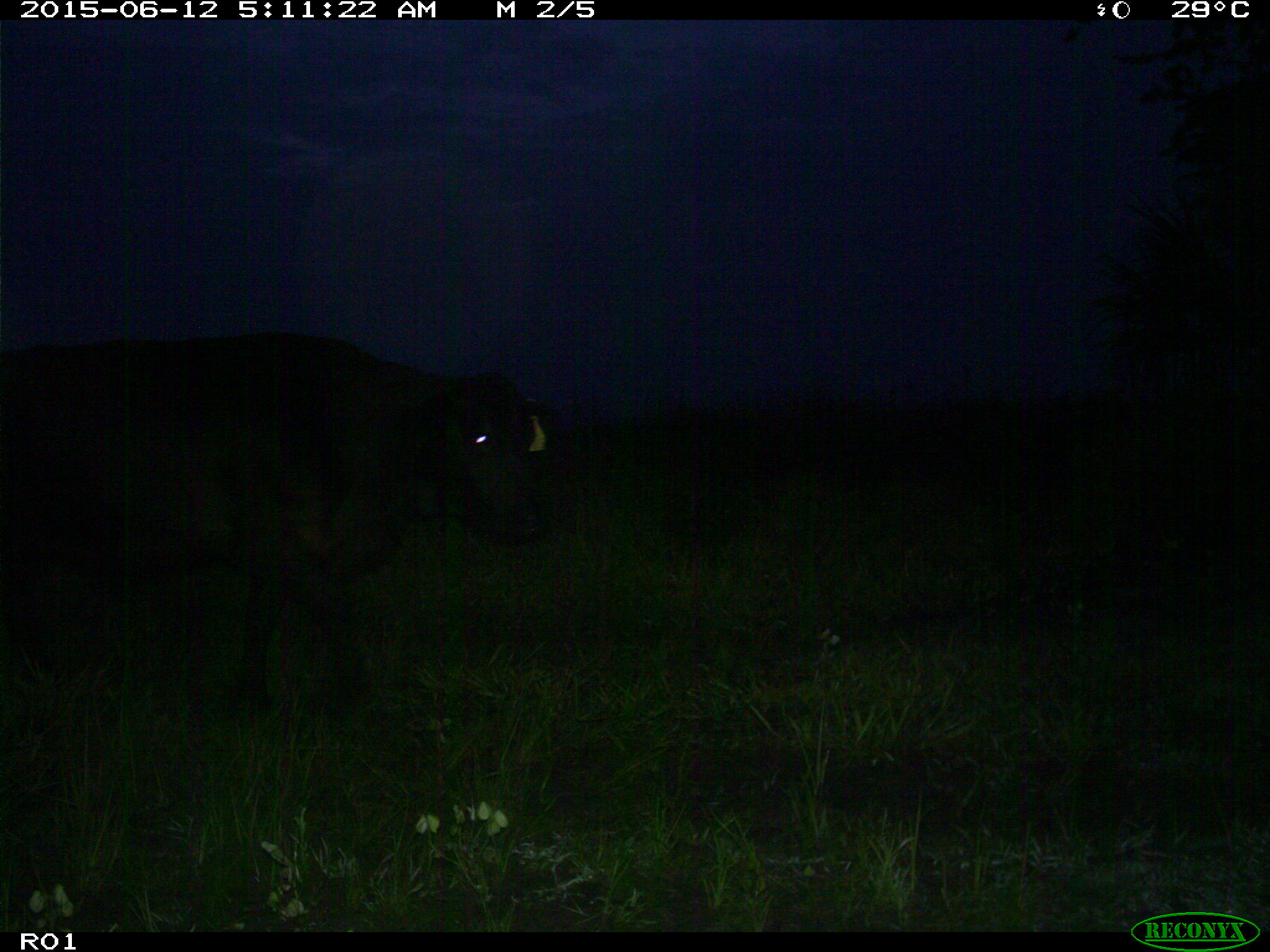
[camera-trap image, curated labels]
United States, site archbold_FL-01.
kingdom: Animalia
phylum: Chordata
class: Mammalia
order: Artiodactyla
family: Bovidae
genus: Bos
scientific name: Bos taurus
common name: domestic cow